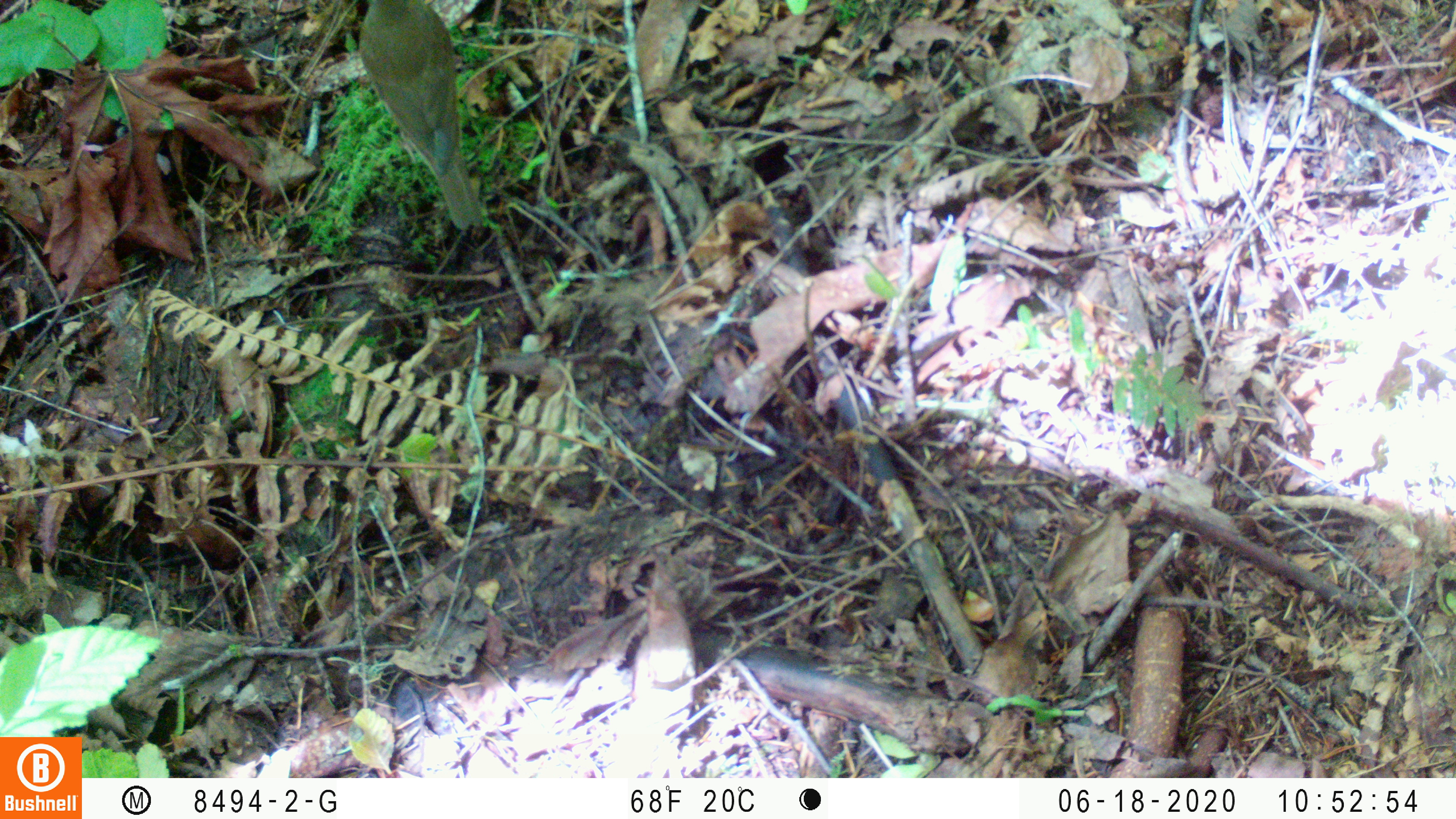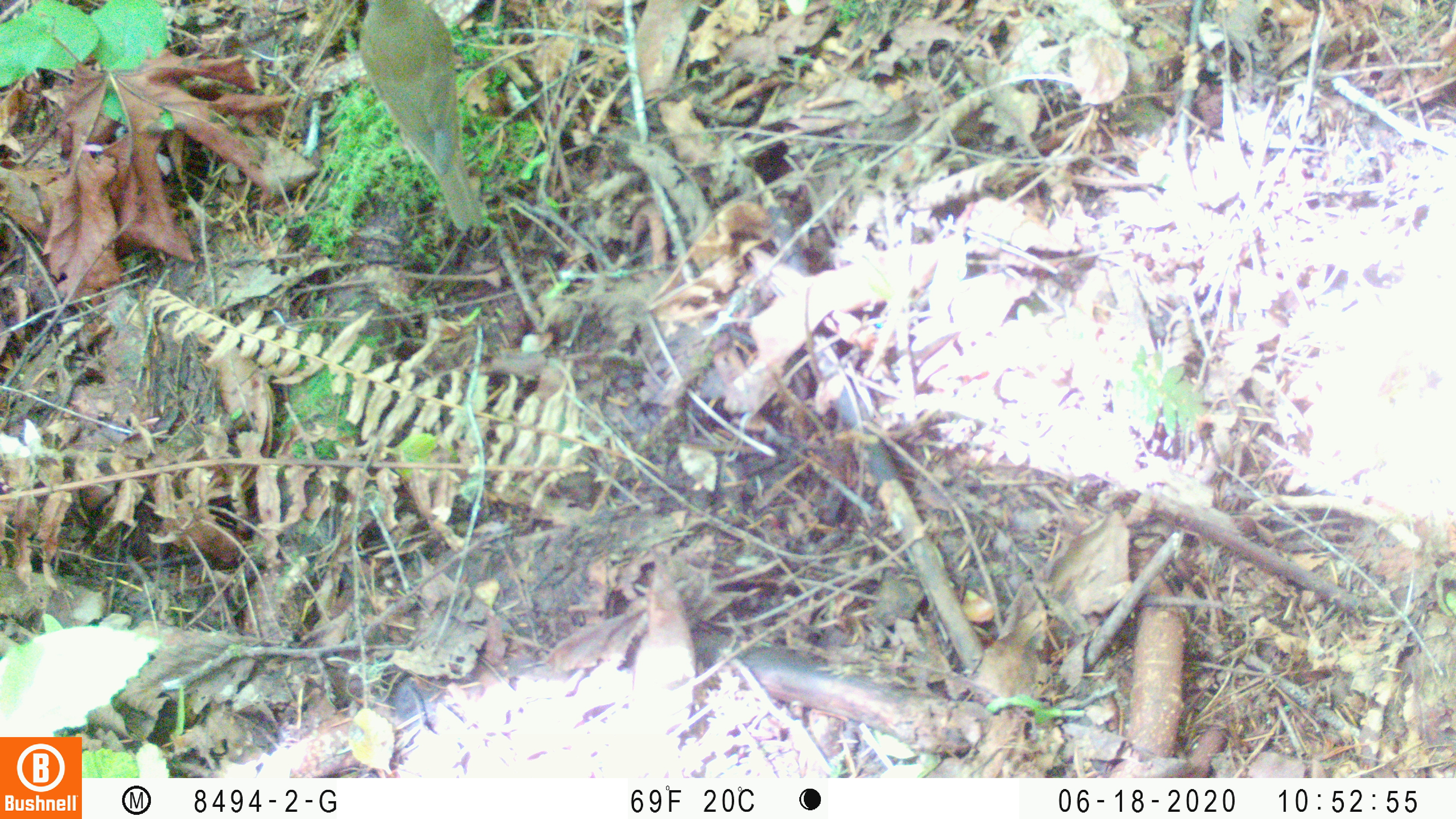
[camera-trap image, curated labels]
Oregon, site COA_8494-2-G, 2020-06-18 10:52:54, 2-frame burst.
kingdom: Animalia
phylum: Chordata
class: Aves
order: Passeriformes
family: Turdidae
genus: Catharus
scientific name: Catharus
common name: brown thrushes and nightingale-thrushes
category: catharus species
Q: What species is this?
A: Catharus species (brown thrushes and nightingale-thrushes) (Catharus).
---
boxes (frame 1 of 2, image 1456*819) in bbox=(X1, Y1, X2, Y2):
catharus species: bbox=(357, 0, 483, 228)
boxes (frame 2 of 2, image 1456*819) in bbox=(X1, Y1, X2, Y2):
catharus species: bbox=(356, 0, 482, 229)